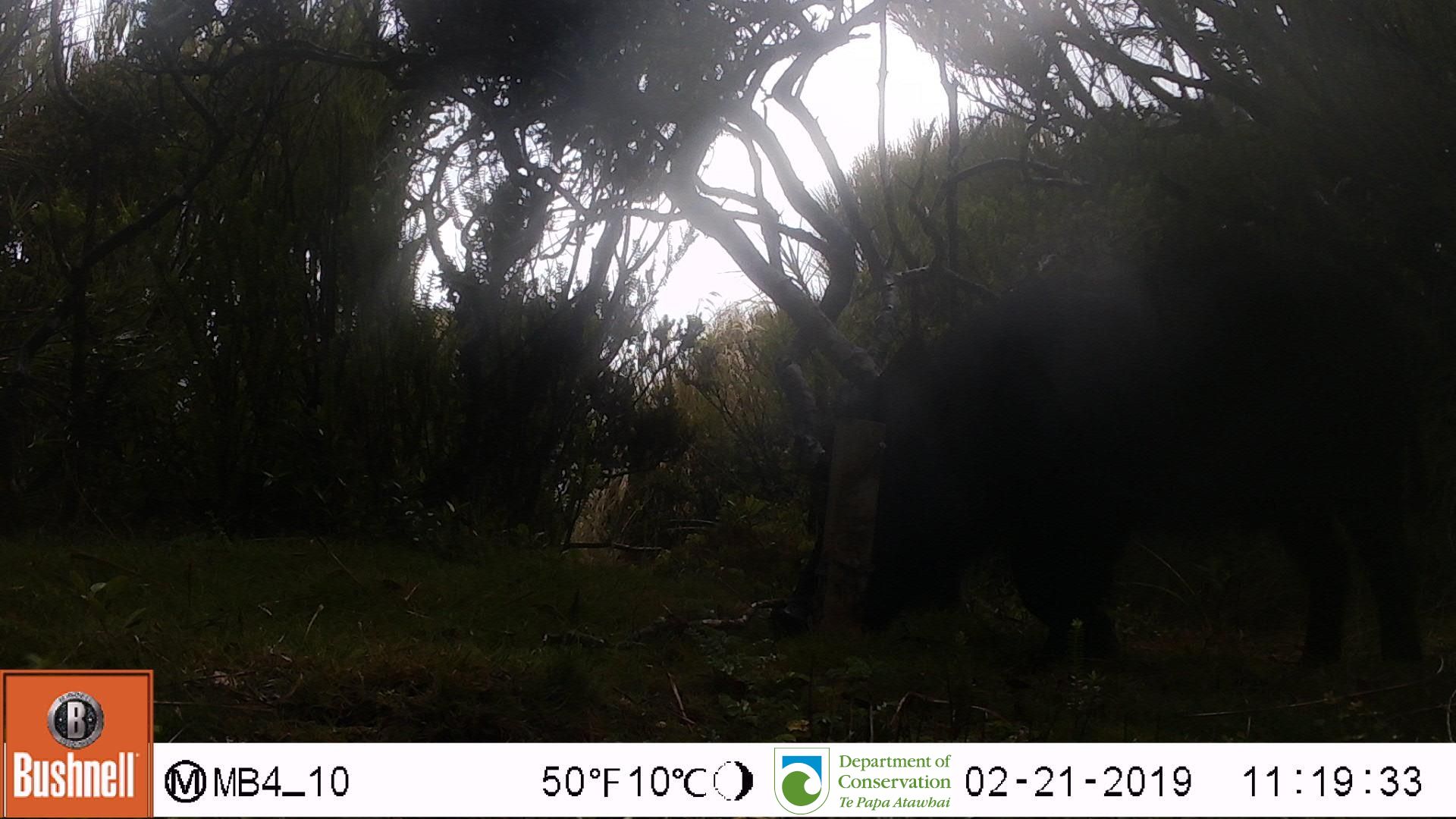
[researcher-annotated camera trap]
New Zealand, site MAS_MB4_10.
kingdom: Animalia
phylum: Chordata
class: Mammalia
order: Artiodactyla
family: Suidae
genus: Sus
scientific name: Sus scrofa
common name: pig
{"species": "pig (Sus scrofa)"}